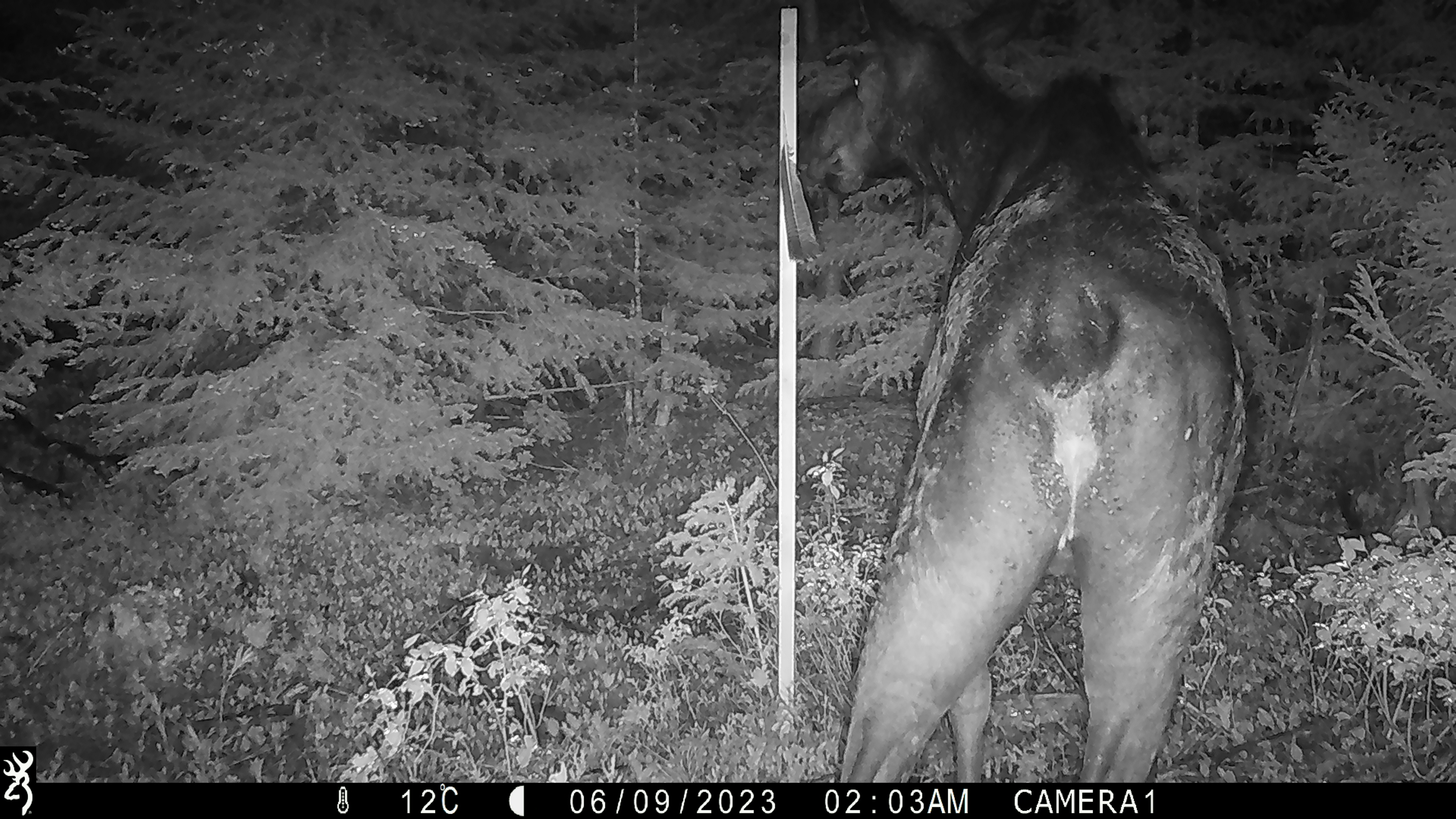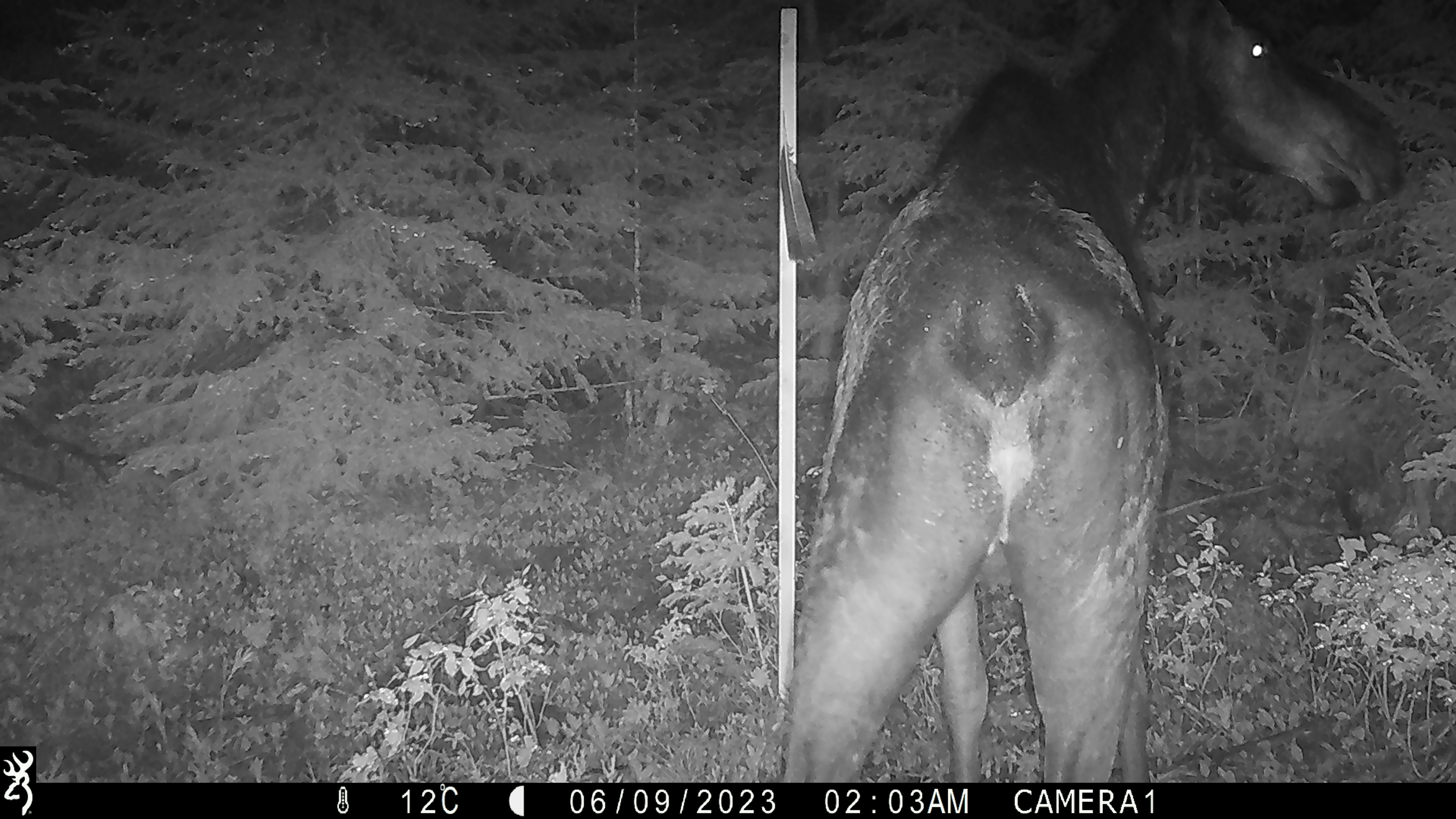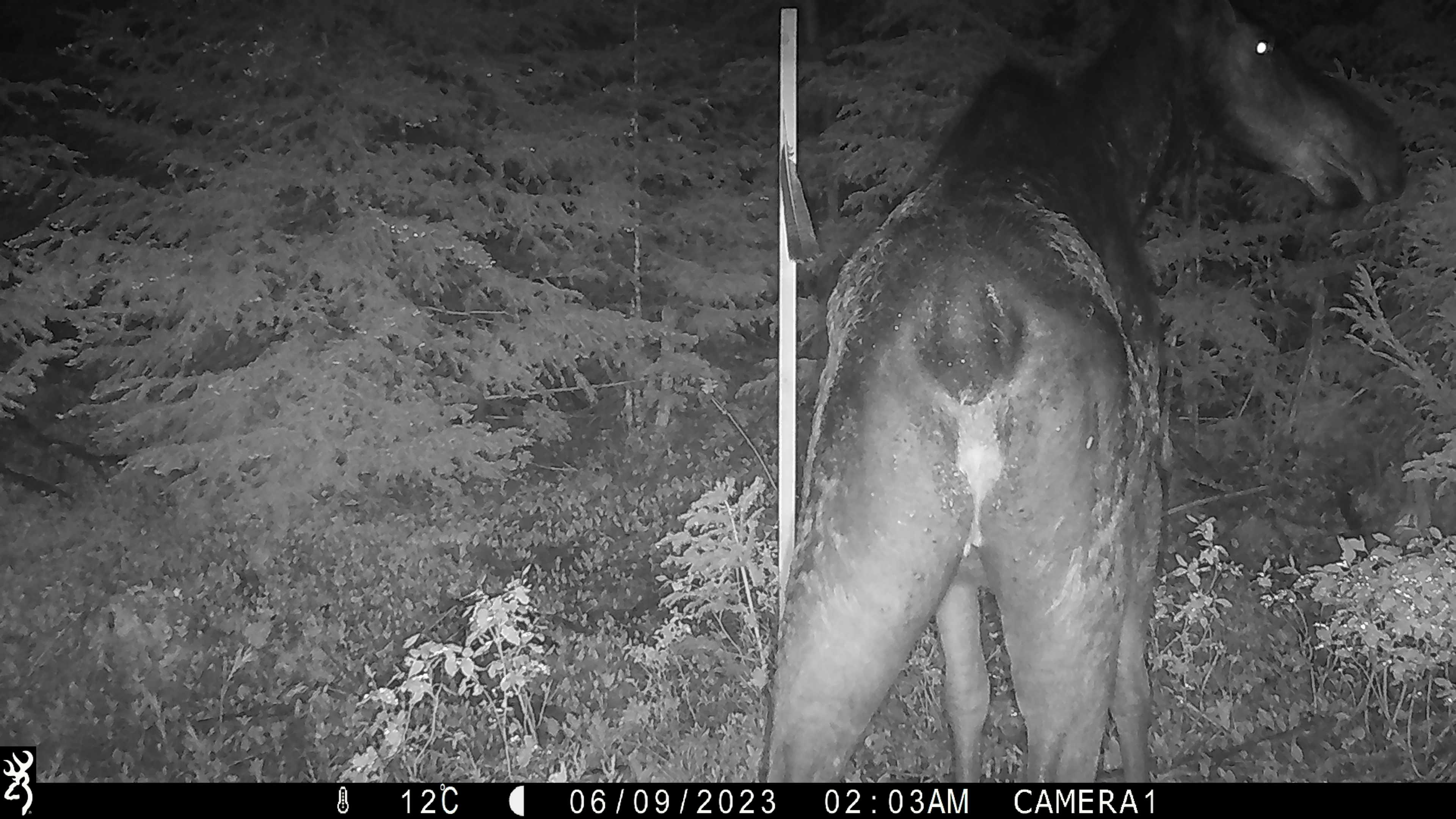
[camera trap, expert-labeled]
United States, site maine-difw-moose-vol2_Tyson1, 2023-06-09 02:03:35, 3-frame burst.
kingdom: Animalia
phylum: Chordata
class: Mammalia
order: Artiodactyla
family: Cervidae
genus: Alces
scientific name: Alces alces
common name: moose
Moose (Alces alces).